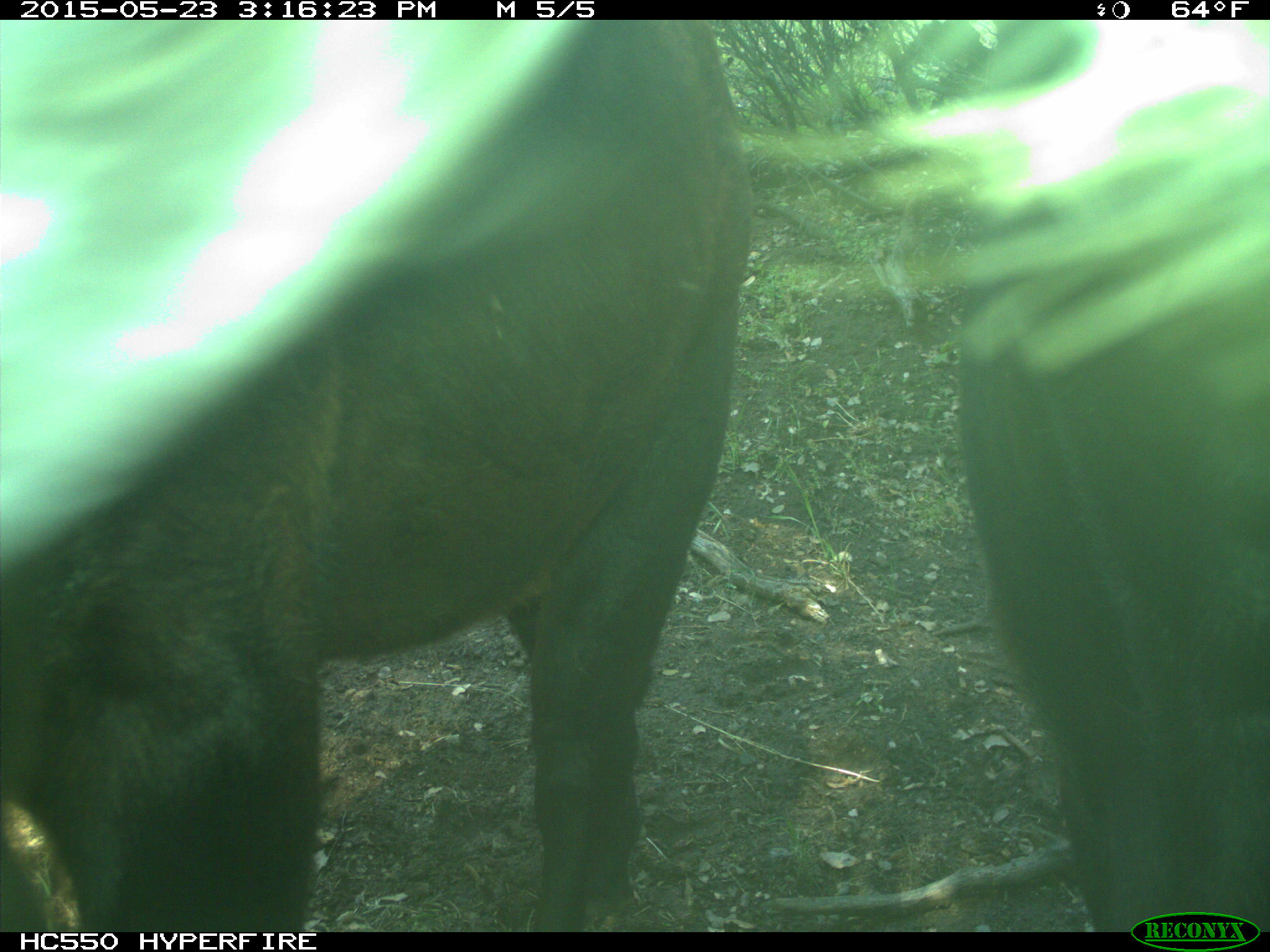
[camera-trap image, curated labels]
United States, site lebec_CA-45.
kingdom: Animalia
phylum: Chordata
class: Mammalia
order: Artiodactyla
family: Bovidae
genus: Bos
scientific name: Bos taurus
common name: domestic cow